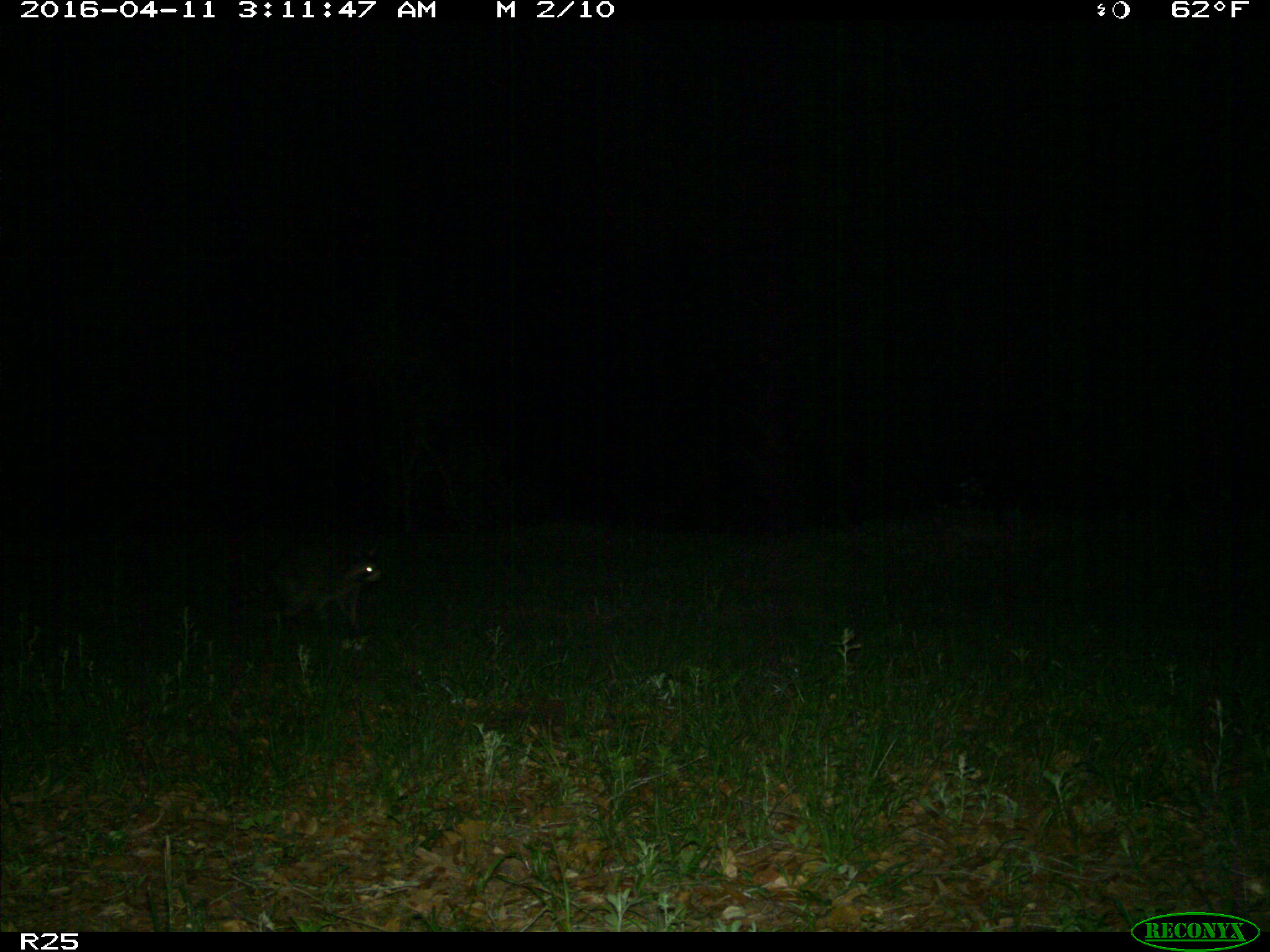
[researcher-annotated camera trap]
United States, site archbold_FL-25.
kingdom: Animalia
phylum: Chordata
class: Mammalia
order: Carnivora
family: Procyonidae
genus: Procyon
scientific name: Procyon lotor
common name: common raccoon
Procyon lotor (common raccoon).